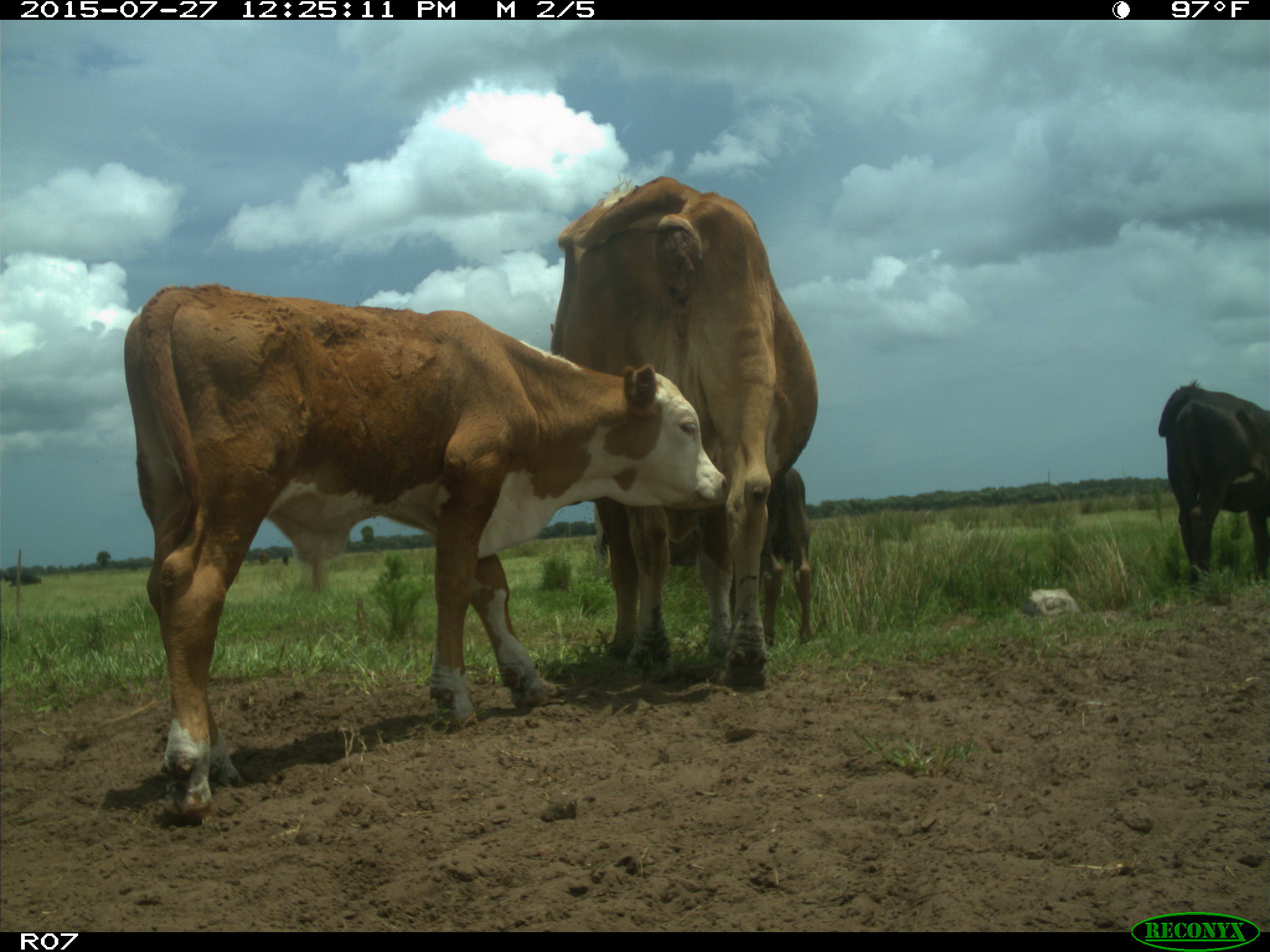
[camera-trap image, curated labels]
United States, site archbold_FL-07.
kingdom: Animalia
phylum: Chordata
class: Mammalia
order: Artiodactyla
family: Bovidae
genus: Bos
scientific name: Bos taurus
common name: domestic cow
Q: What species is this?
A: Bos taurus (domestic cow).